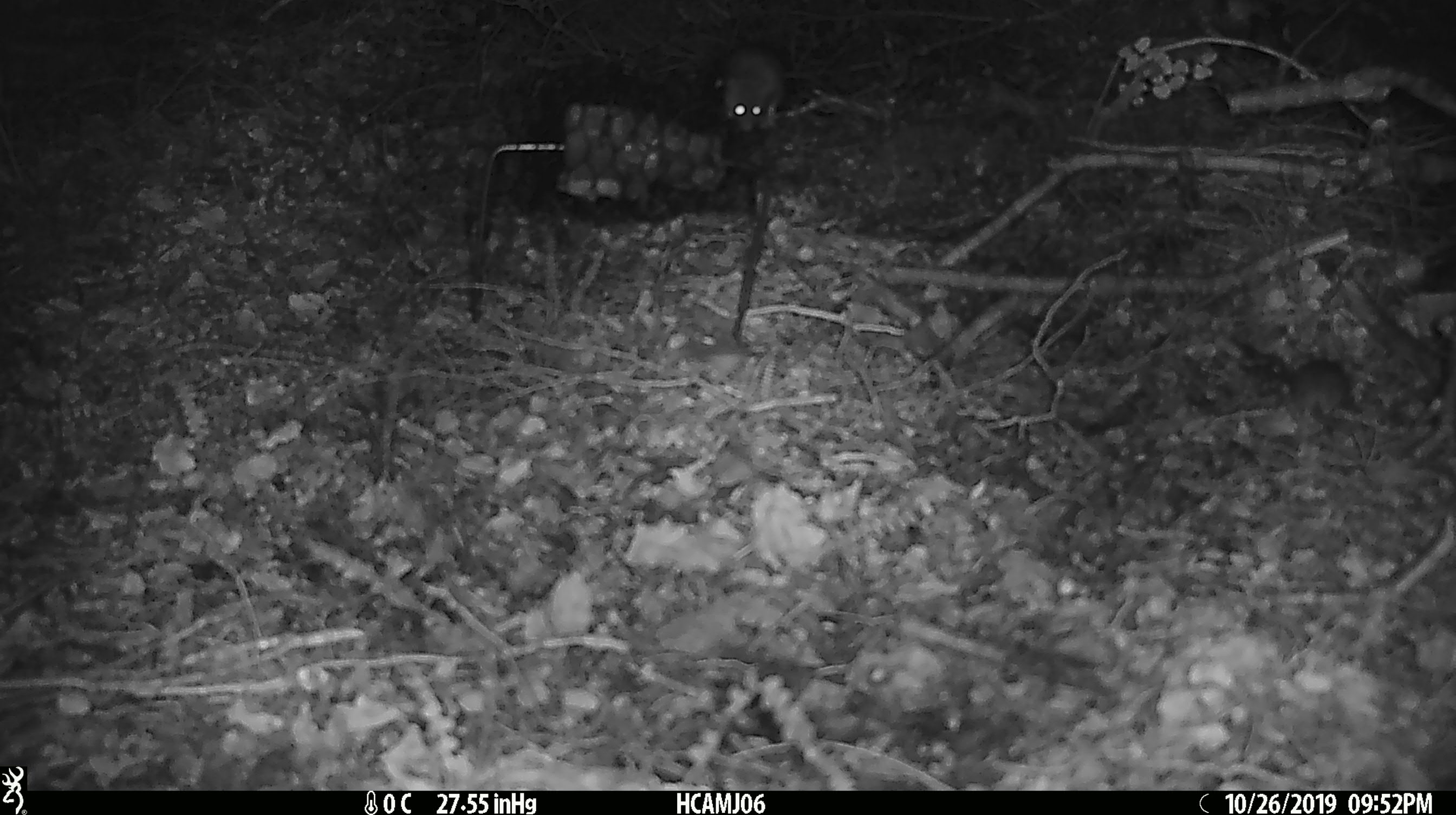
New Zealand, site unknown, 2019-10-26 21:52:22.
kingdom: Animalia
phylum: Chordata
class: Mammalia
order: Rodentia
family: Muridae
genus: Mus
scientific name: Mus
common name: mouse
Mouse (Mus).